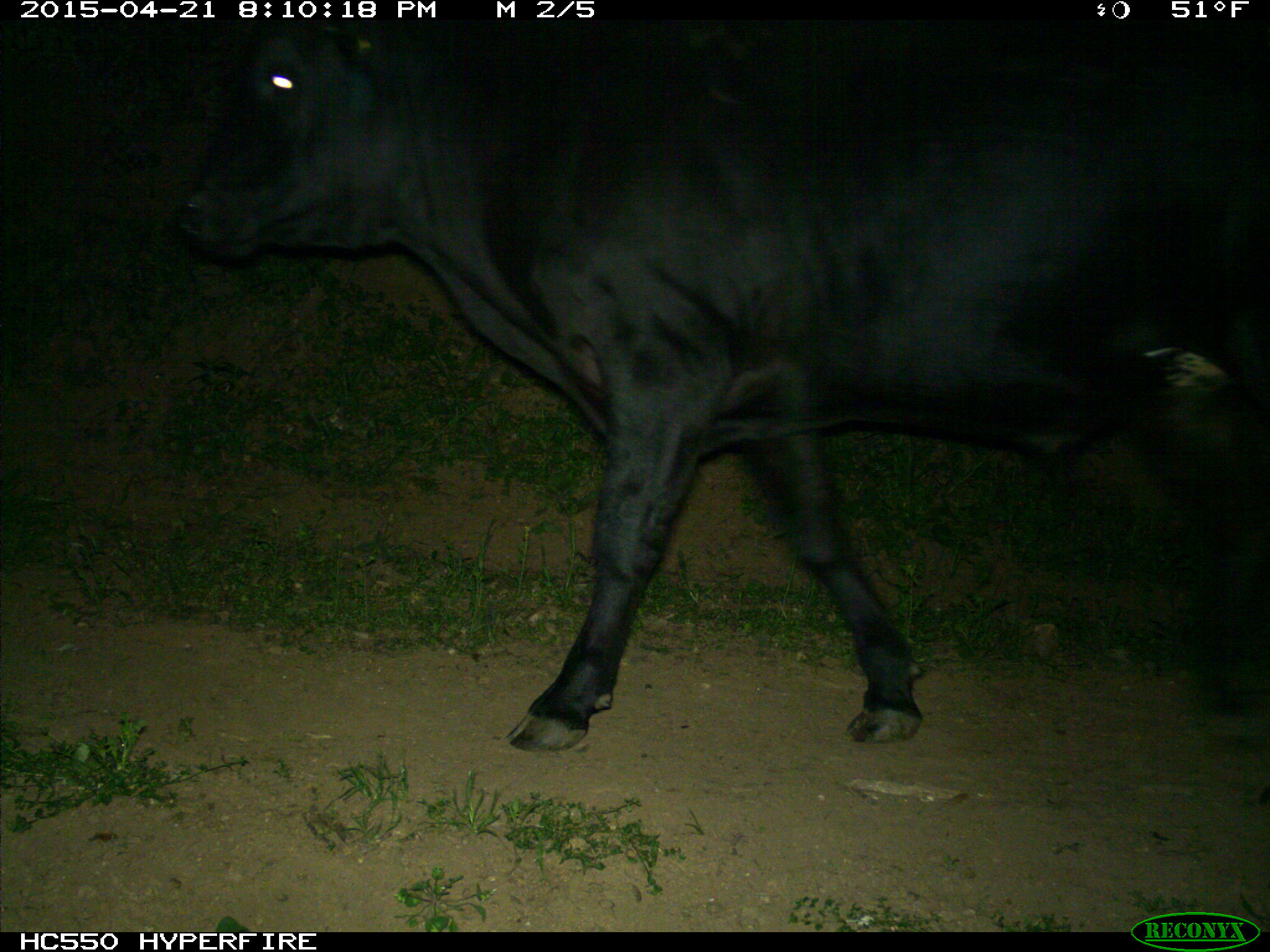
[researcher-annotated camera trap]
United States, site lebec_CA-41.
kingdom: Animalia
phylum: Chordata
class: Mammalia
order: Artiodactyla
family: Bovidae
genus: Bos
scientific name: Bos taurus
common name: domestic cow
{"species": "Bos taurus (domestic cow)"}